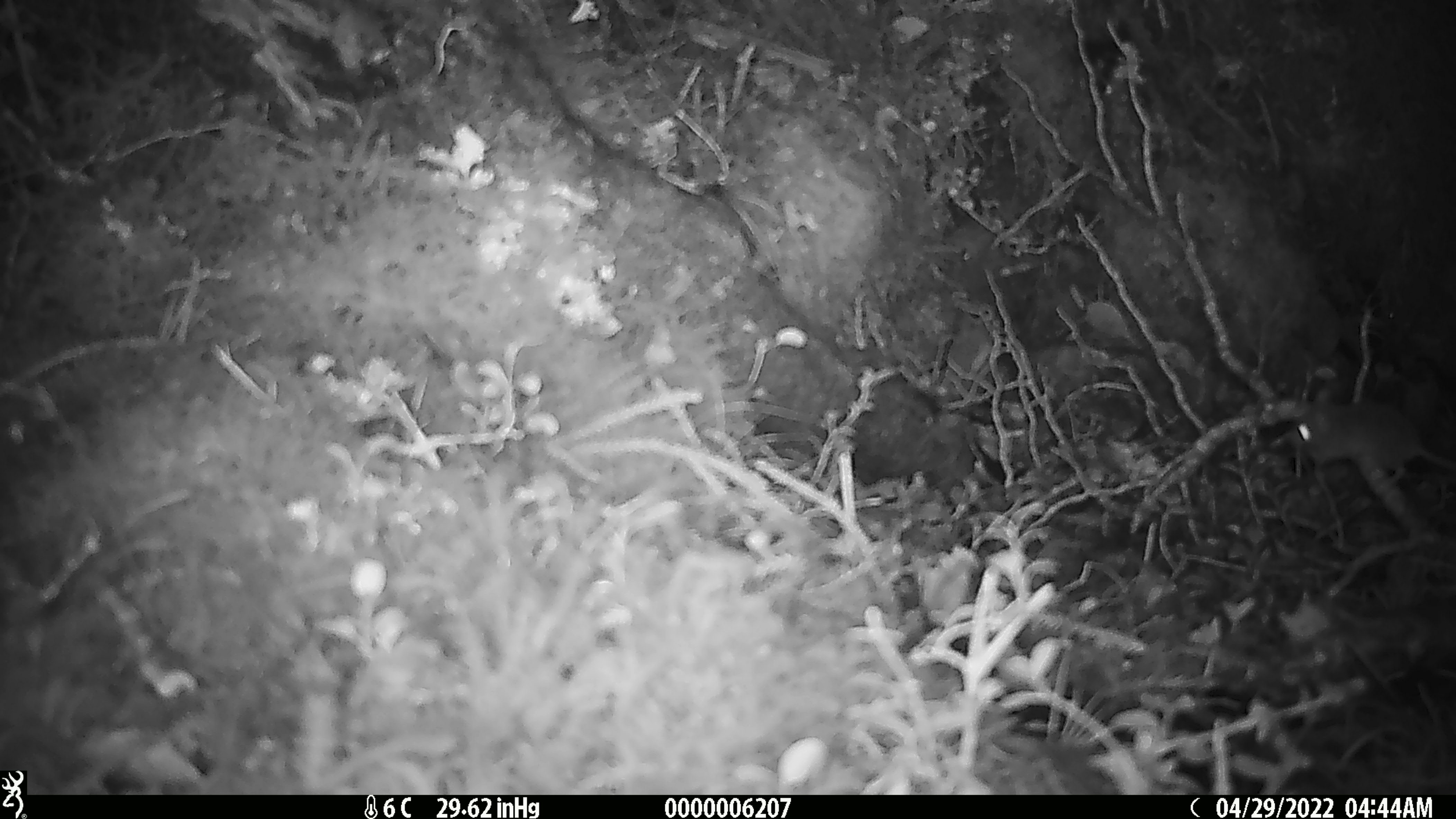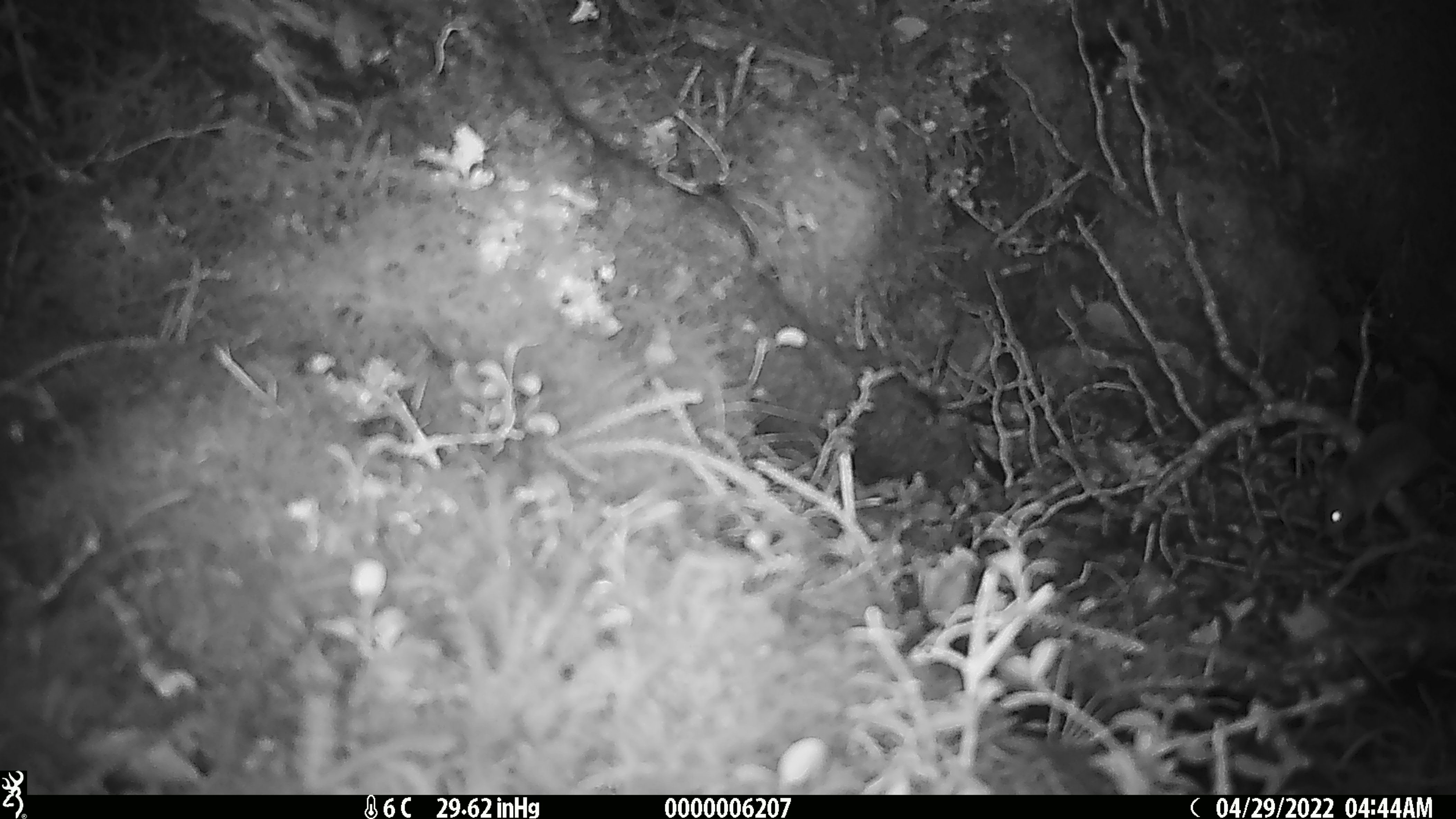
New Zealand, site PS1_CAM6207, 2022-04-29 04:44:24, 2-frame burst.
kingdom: Animalia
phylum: Chordata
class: Mammalia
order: Rodentia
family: Muridae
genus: Mus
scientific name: Mus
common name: mouse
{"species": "mouse (Mus)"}